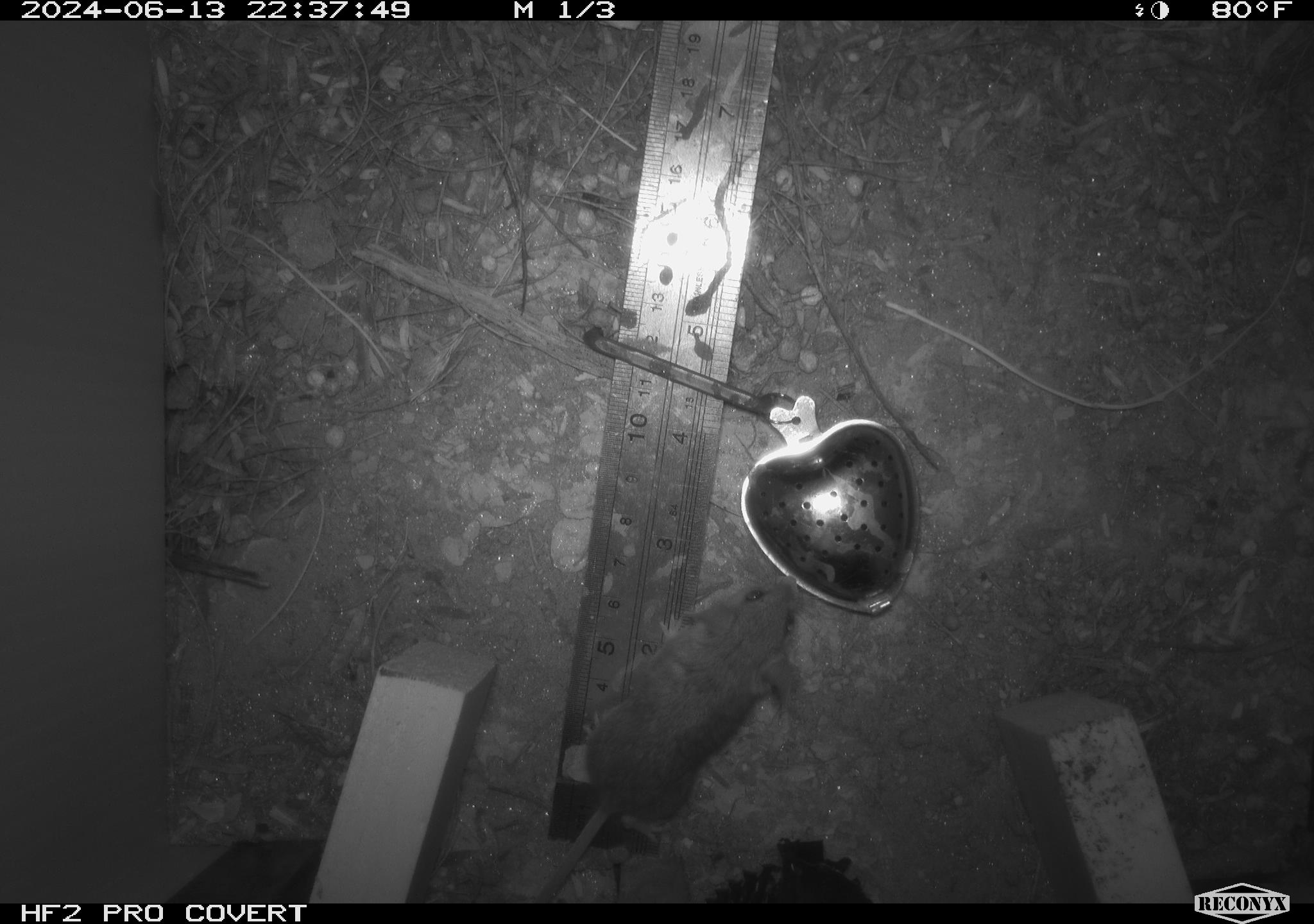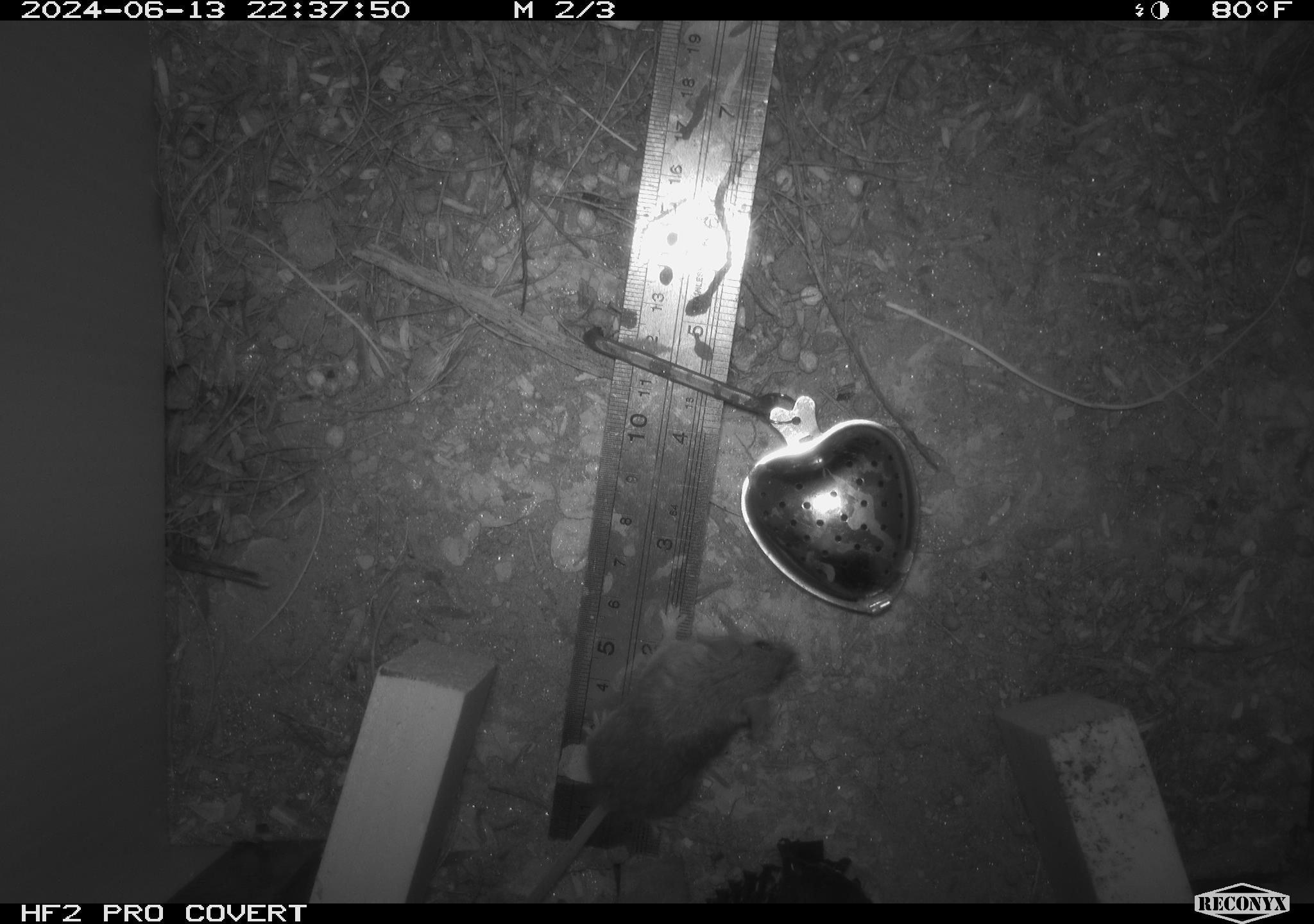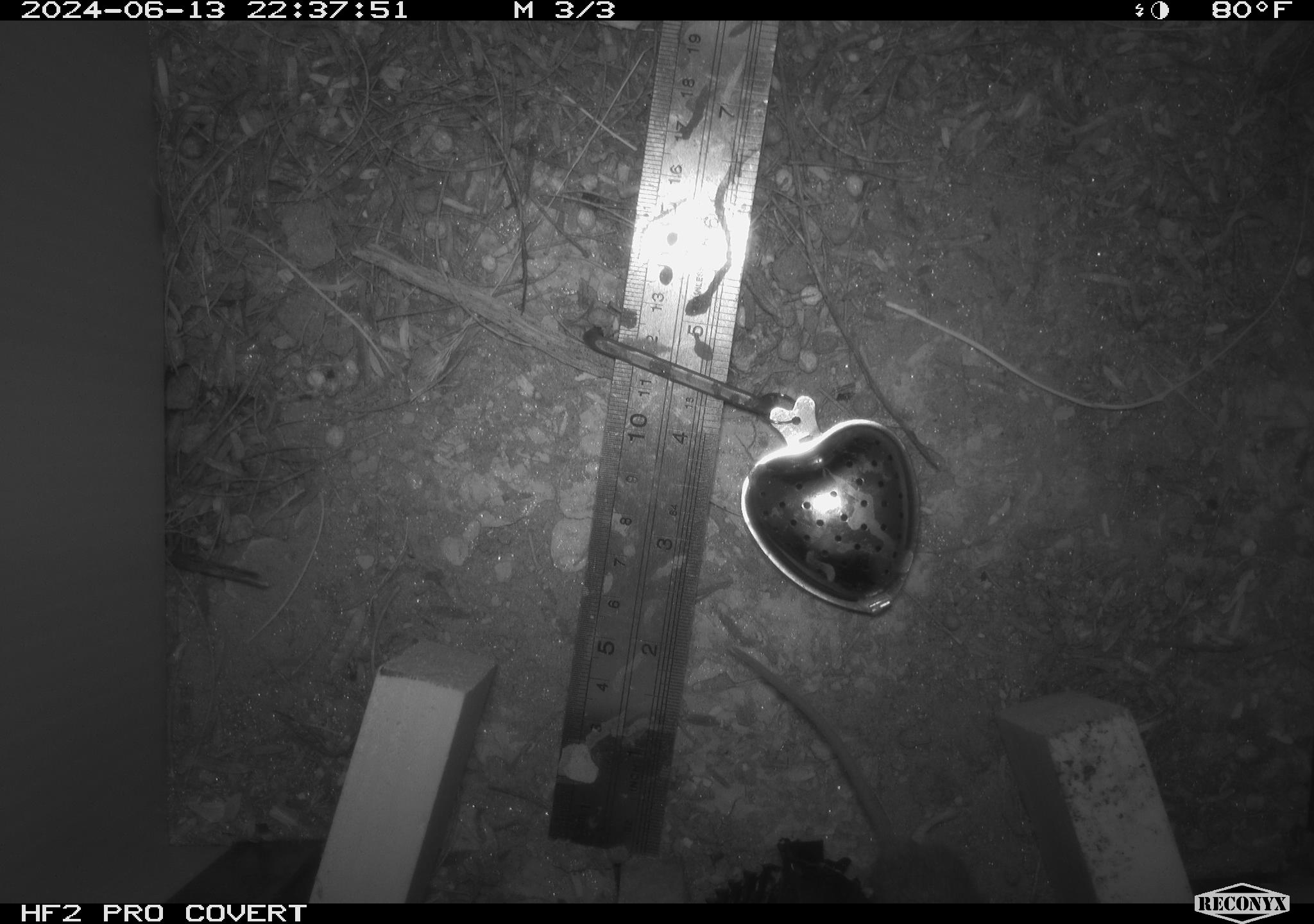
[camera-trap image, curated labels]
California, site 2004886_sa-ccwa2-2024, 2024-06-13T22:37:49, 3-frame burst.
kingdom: Animalia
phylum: Chordata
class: Mammalia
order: Rodentia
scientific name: Rodentia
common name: mouse species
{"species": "mouse species (Rodentia)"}